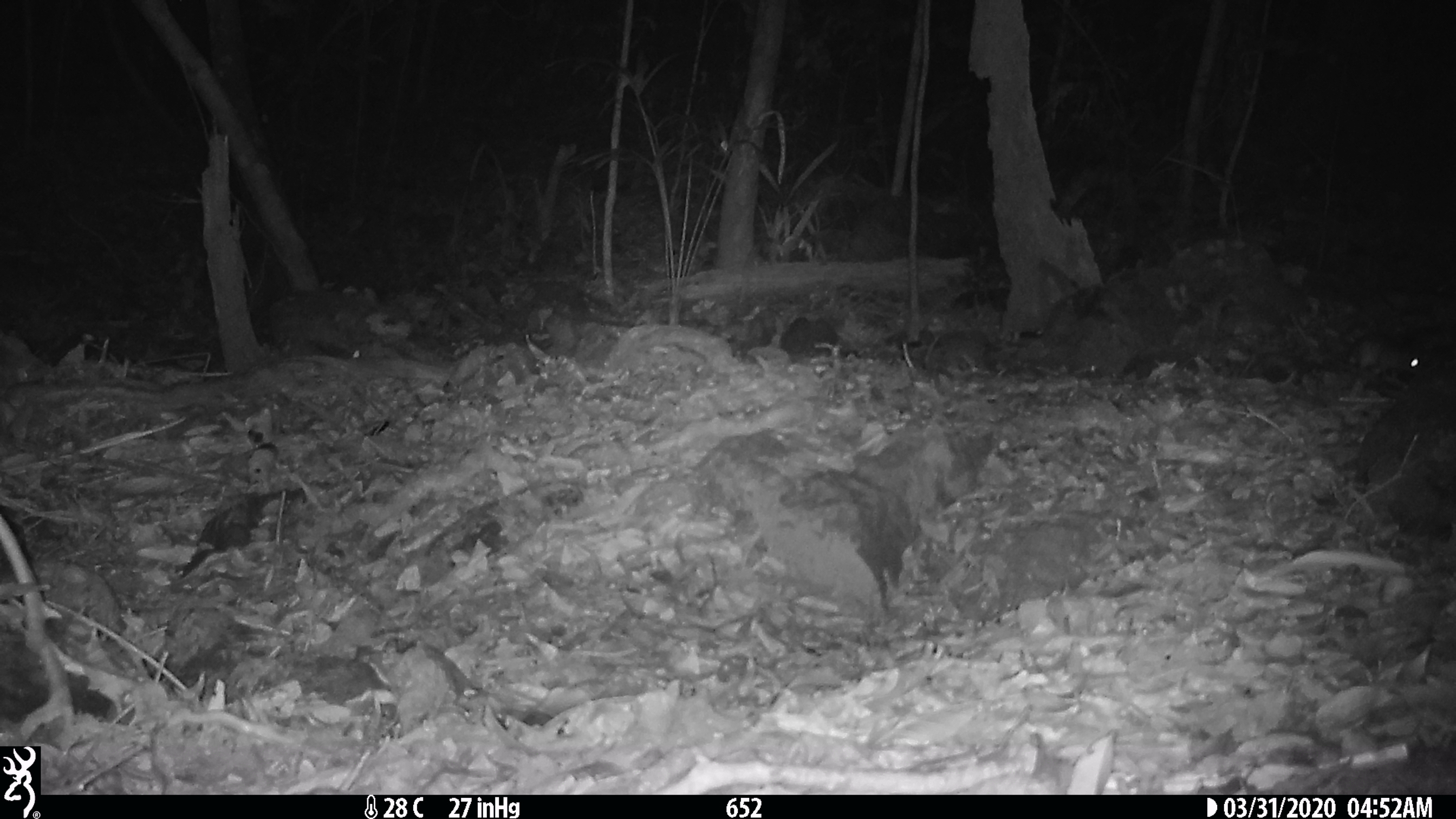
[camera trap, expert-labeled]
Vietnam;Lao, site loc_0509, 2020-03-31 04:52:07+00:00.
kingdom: Animalia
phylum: Chordata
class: Mammalia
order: Rodentia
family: Muridae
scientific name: Muridae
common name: old-world mice and rats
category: unidentified murid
Unidentified murid (old-world mice and rats) (Muridae). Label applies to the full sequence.